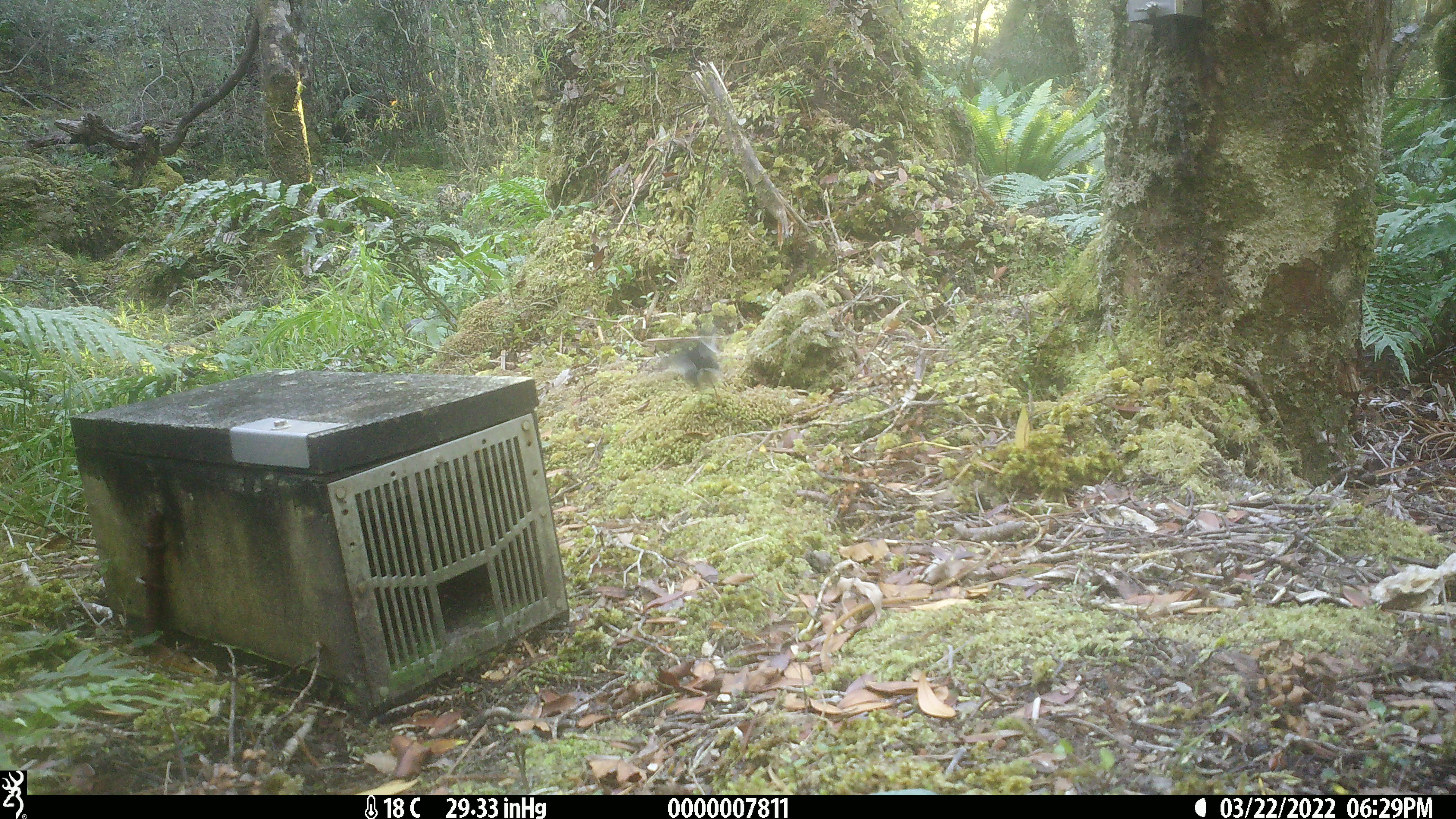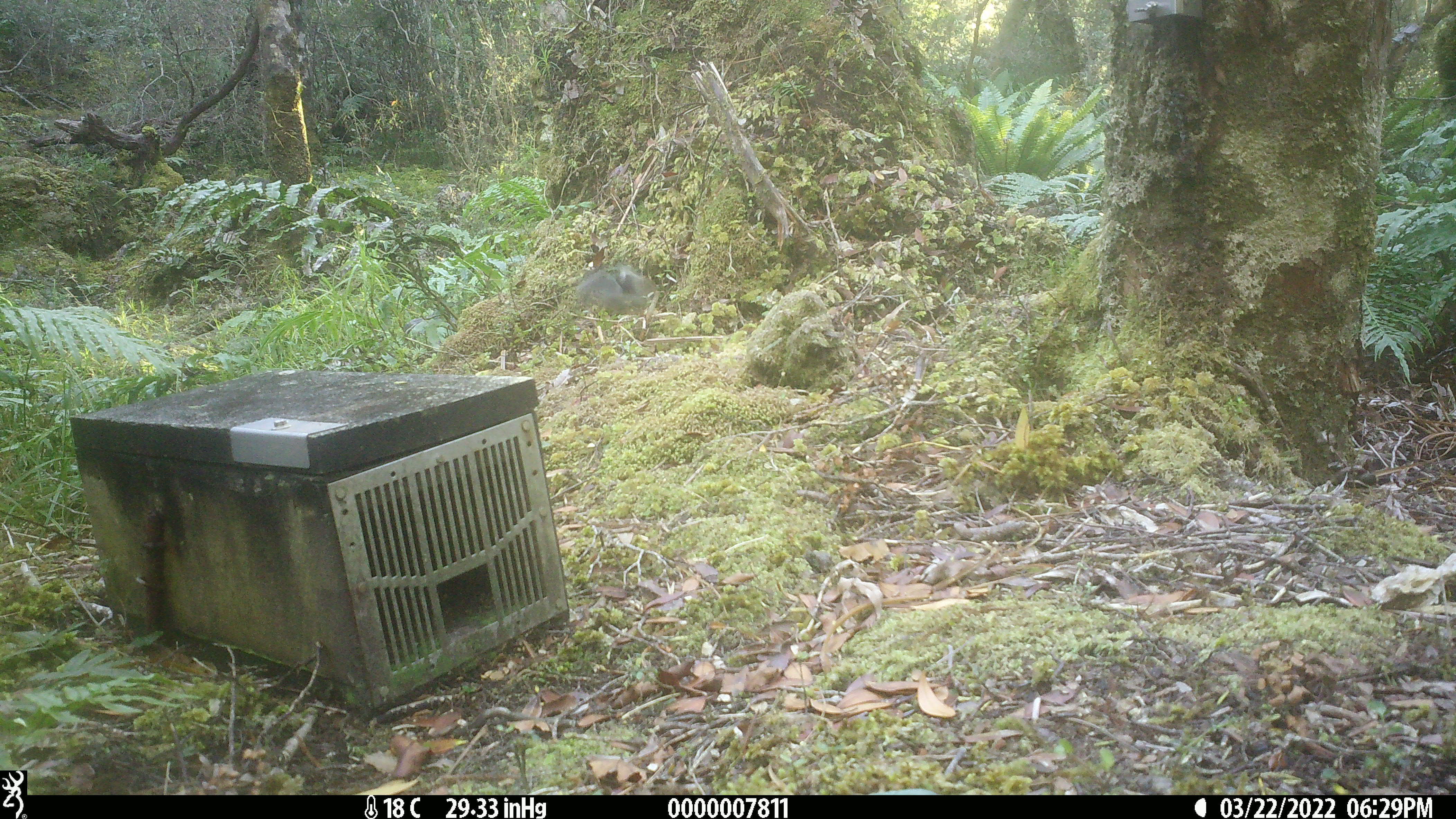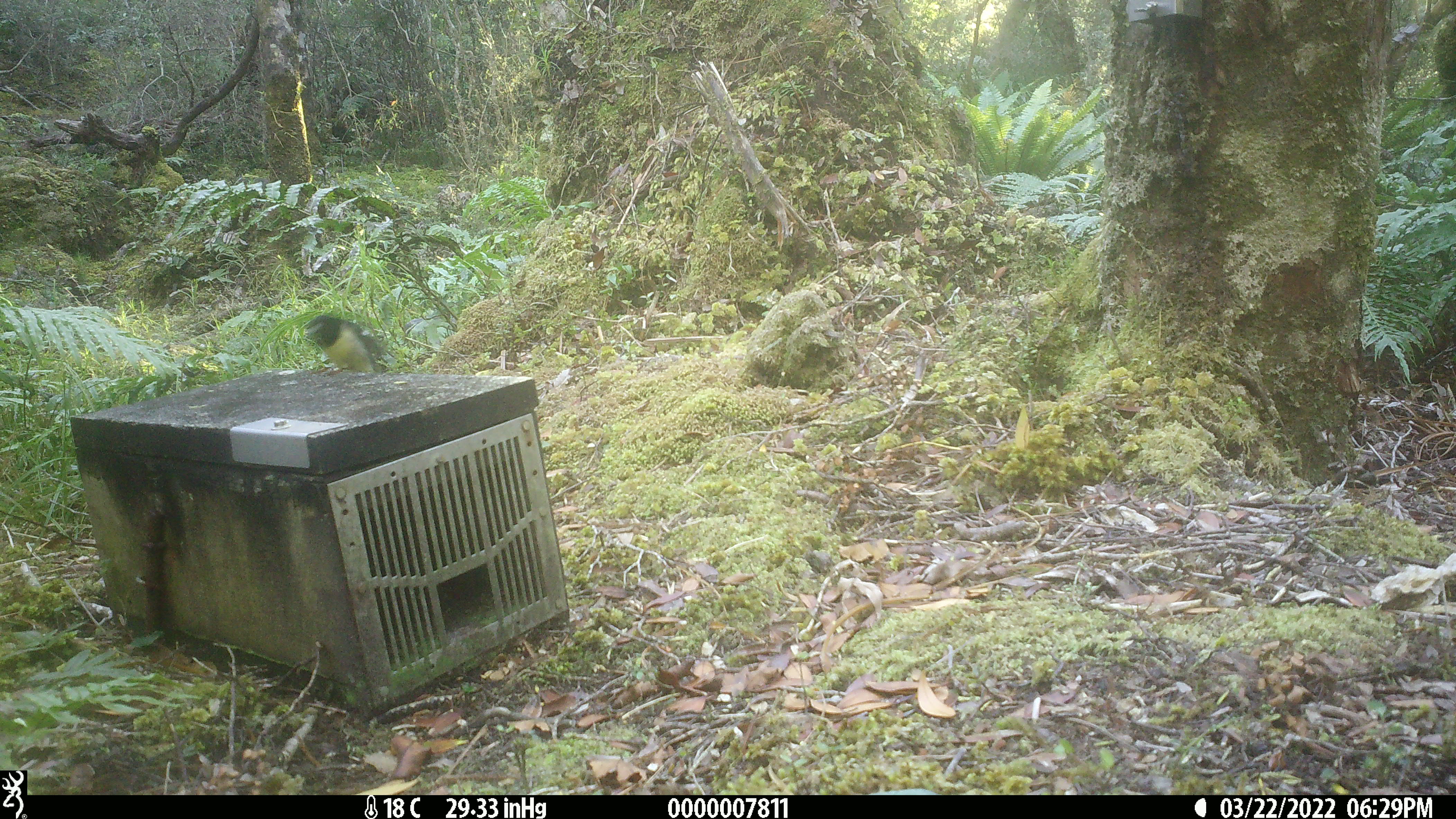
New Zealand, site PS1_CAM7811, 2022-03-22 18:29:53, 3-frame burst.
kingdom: Animalia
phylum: Chordata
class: Aves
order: Passeriformes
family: Petroicidae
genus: Petroica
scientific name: Petroica macrocephala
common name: tomtit